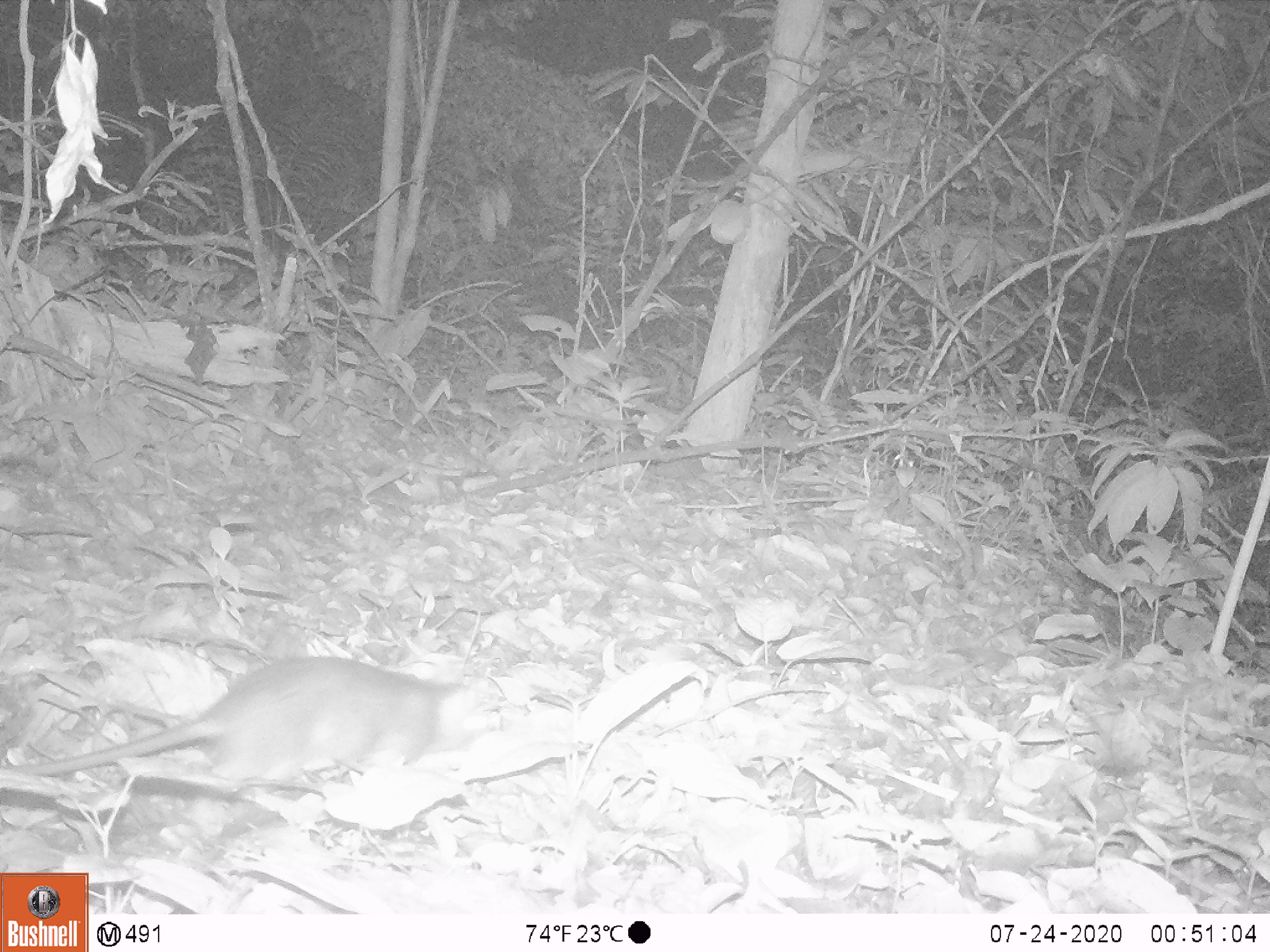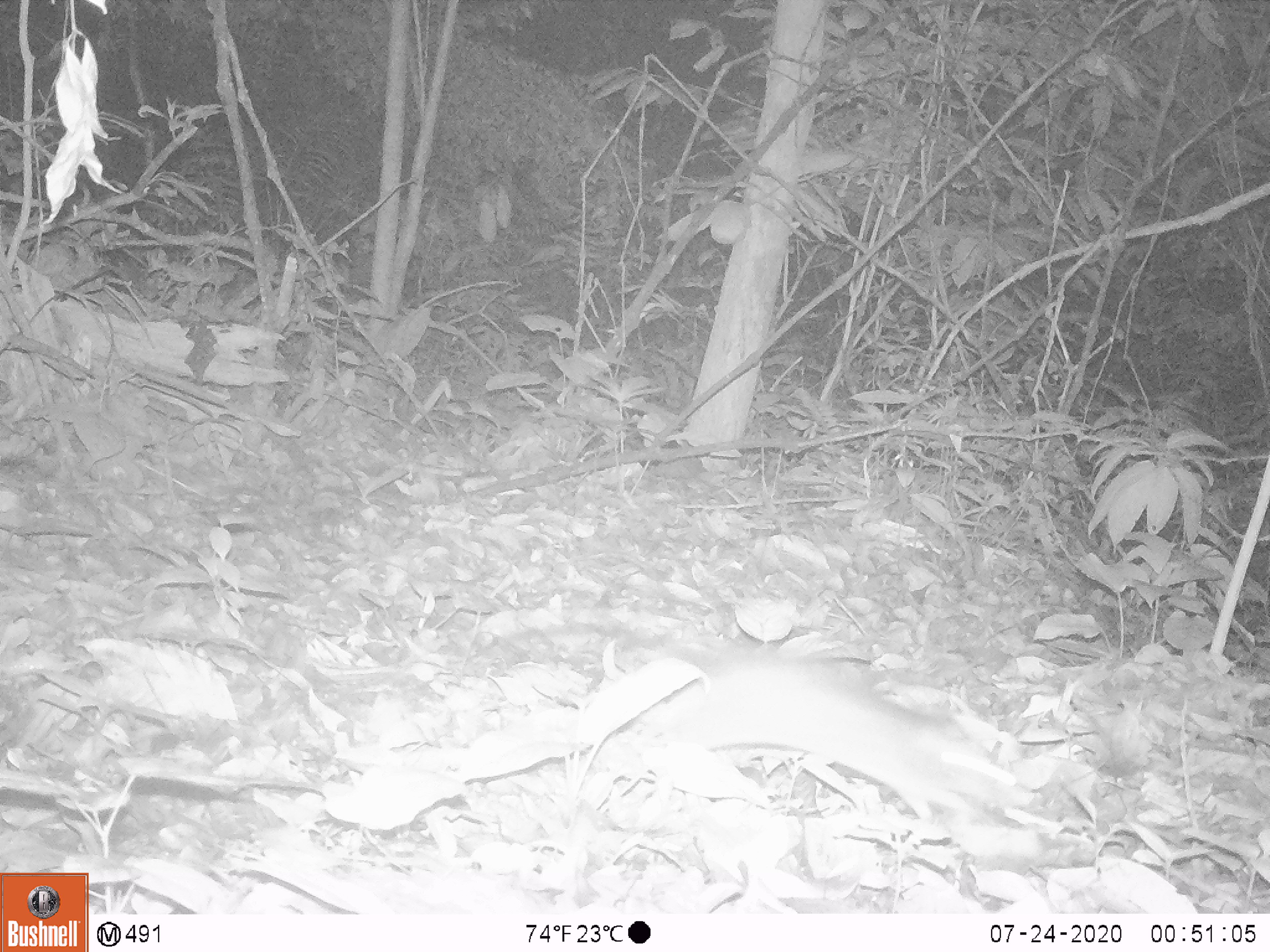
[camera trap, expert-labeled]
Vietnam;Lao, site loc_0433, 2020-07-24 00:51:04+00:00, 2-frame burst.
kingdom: Animalia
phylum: Chordata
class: Mammalia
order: Rodentia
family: Muridae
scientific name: Muridae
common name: old-world mice and rats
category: unidentified murid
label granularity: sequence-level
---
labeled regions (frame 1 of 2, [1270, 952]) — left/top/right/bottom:
unidentified murid: 0/653/456/798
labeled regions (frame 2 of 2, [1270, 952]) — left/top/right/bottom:
unidentified murid: 478/615/1031/823